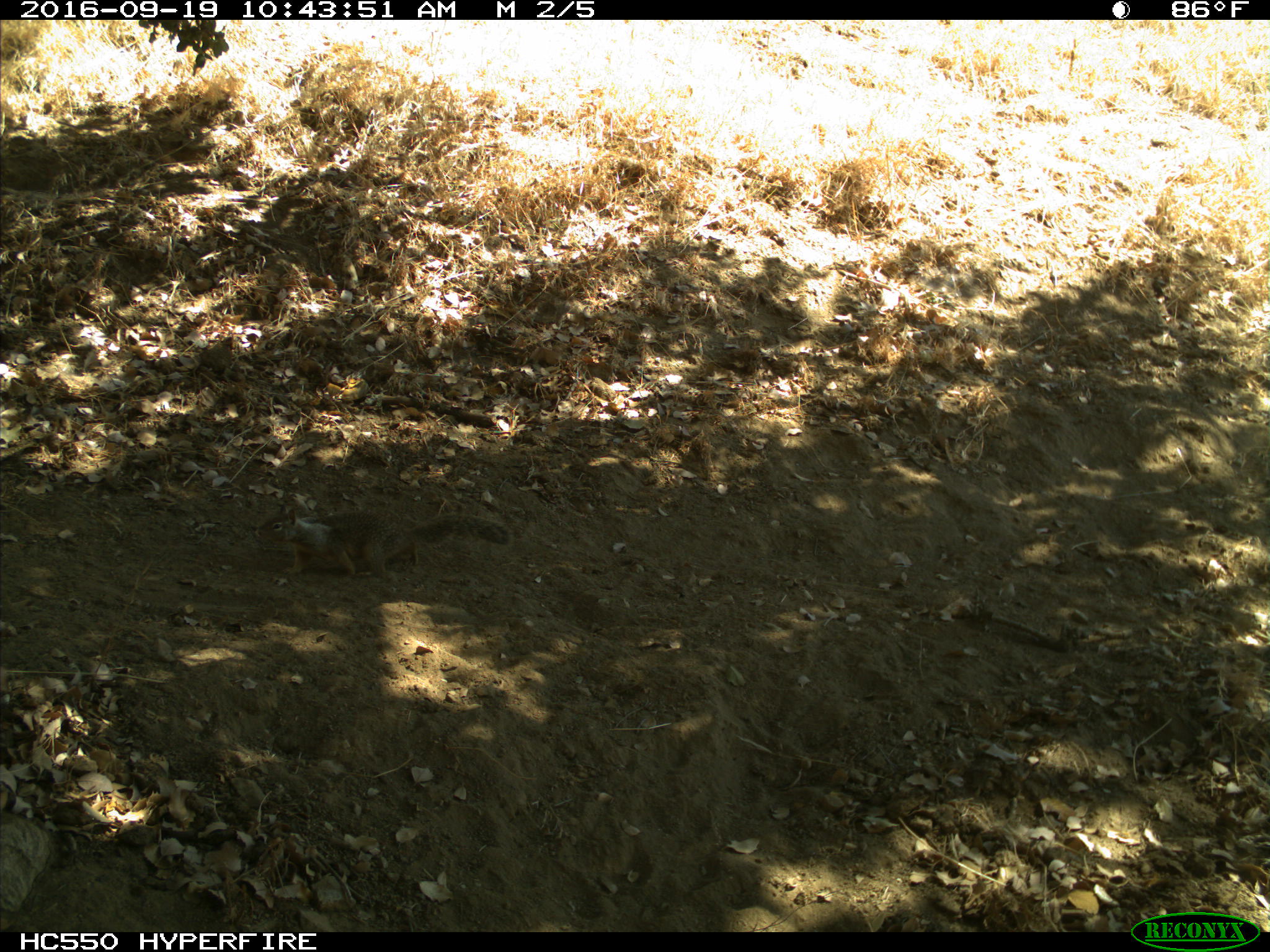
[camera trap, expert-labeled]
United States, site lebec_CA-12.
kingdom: Animalia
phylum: Chordata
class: Mammalia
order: Rodentia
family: Sciuridae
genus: Otospermophilus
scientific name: Otospermophilus beecheyi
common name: california ground squirrel